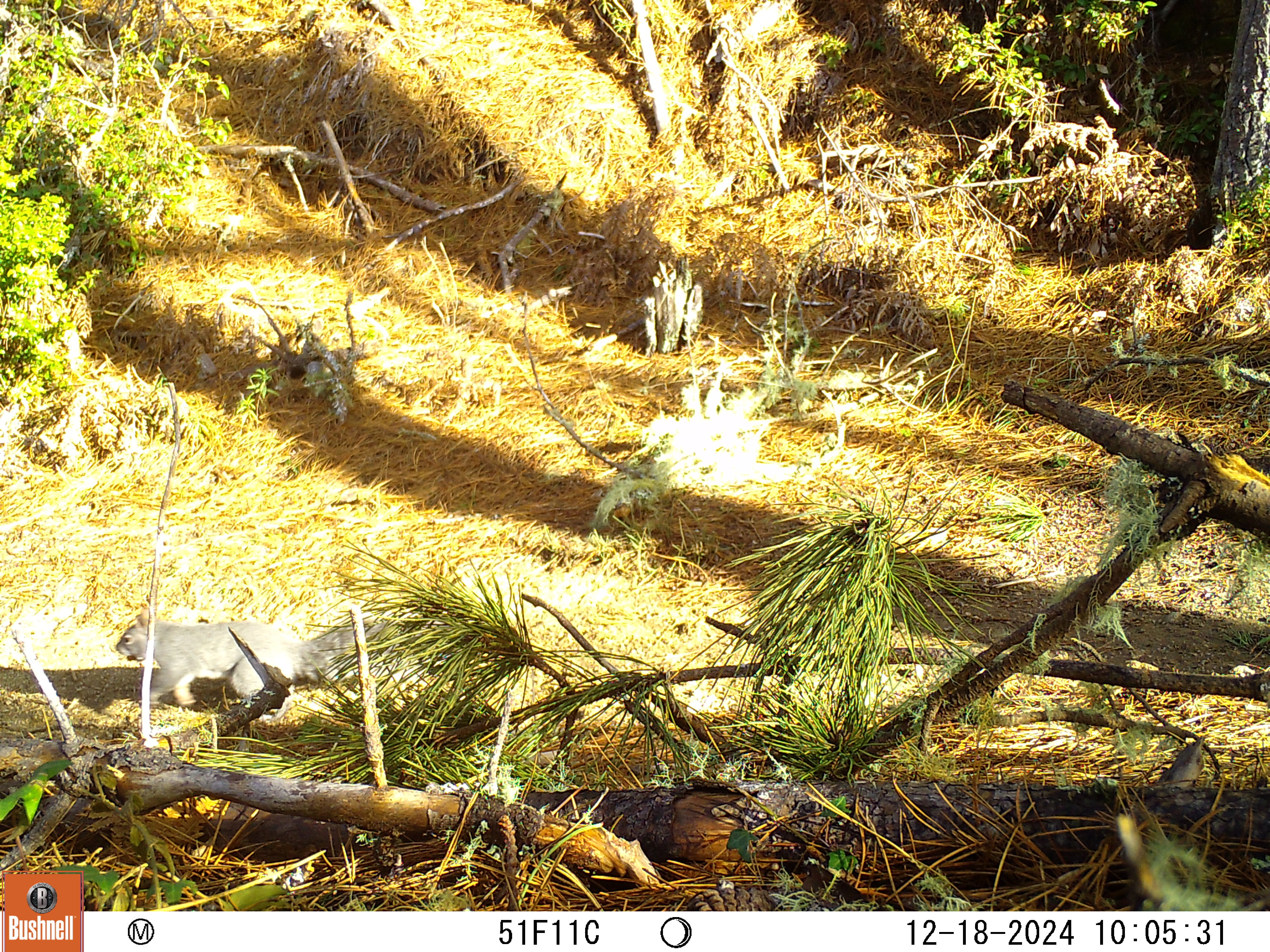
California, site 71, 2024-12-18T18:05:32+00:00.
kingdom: Animalia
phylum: Chordata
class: Mammalia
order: Rodentia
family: Sciuridae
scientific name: Sciuridae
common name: squirrel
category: unknown squirrel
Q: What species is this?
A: Unknown squirrel (squirrel) (Sciuridae).